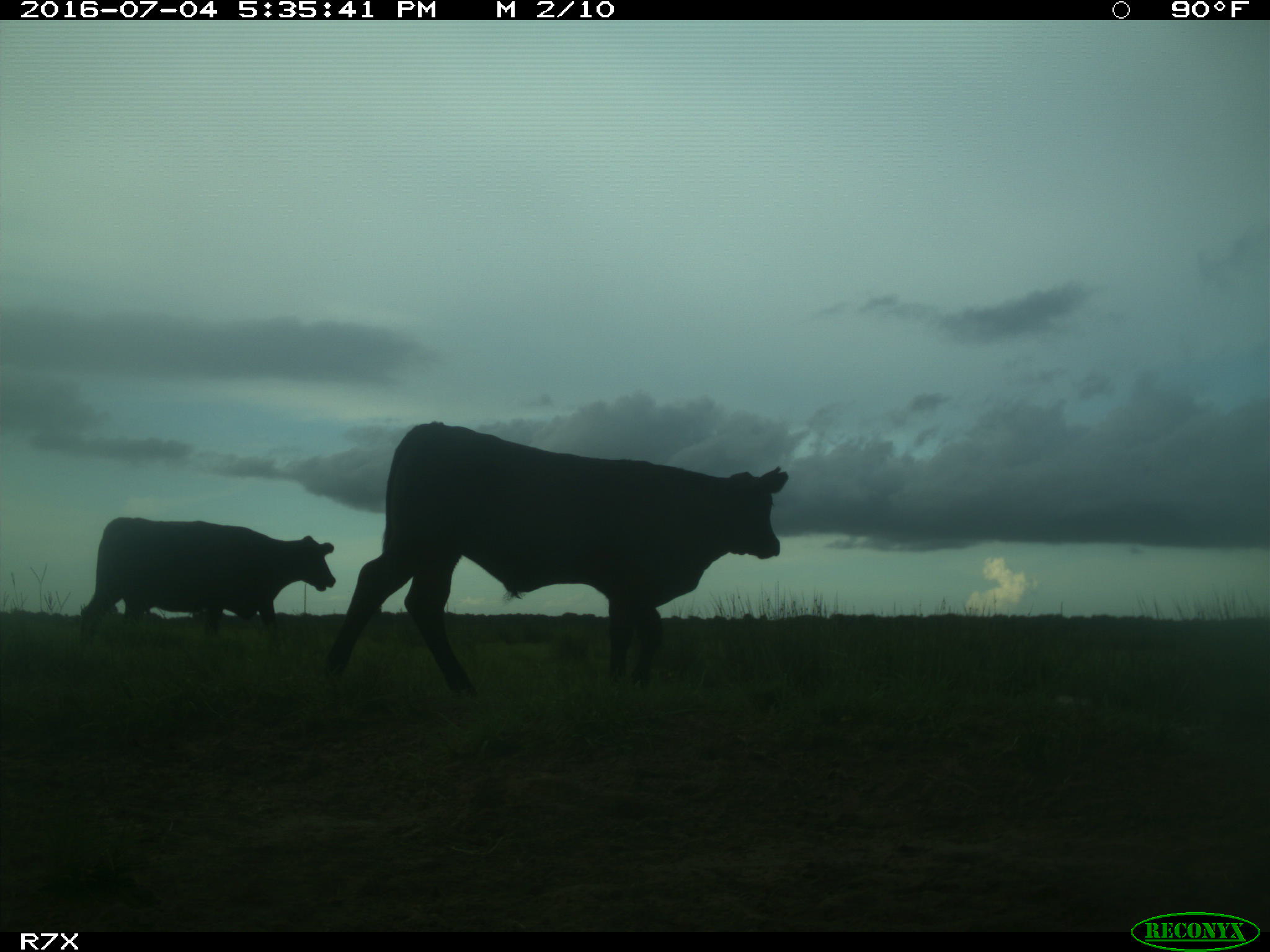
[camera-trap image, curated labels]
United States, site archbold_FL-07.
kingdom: Animalia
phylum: Chordata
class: Mammalia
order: Artiodactyla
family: Bovidae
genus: Bos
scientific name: Bos taurus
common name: domestic cow